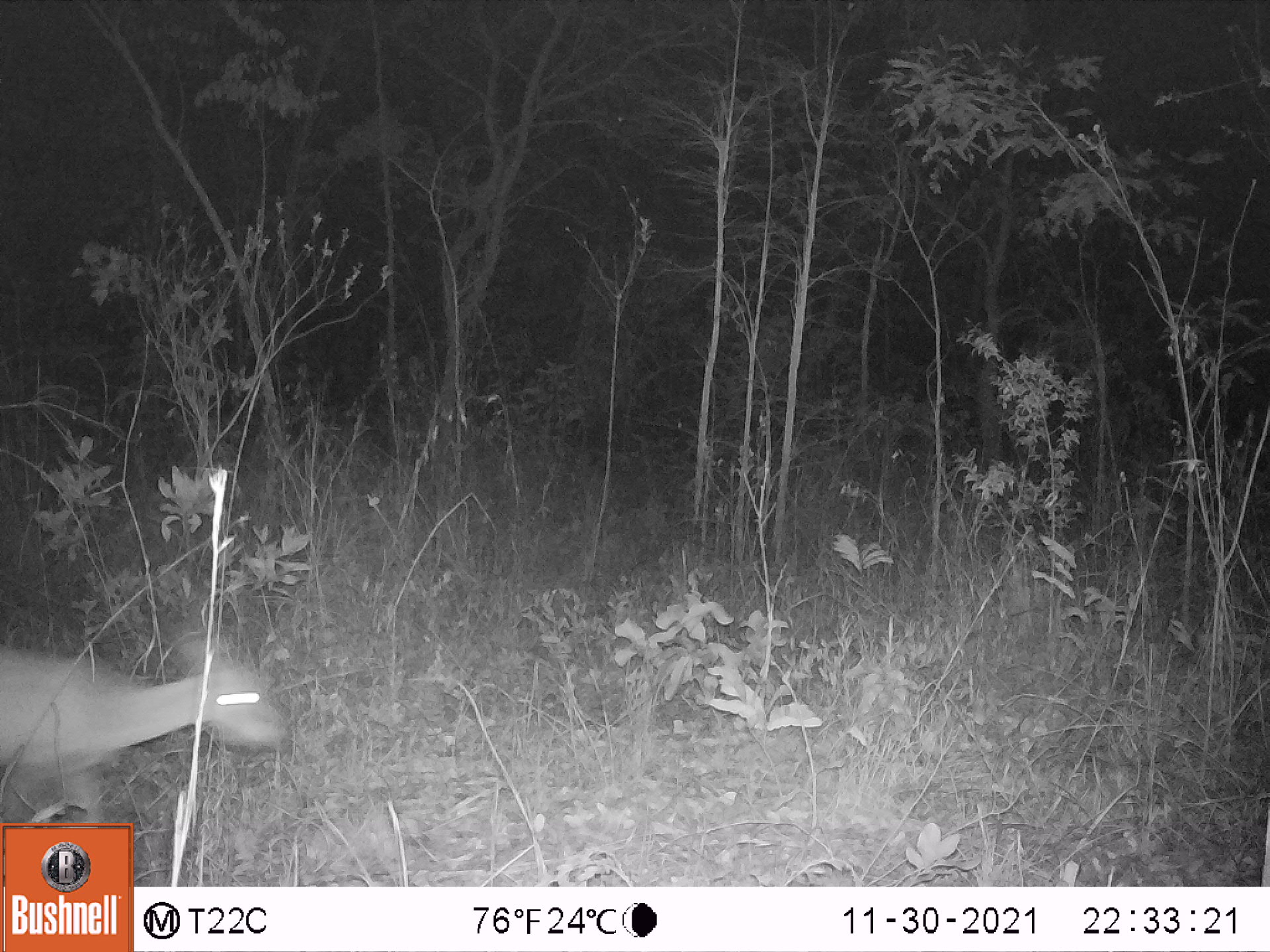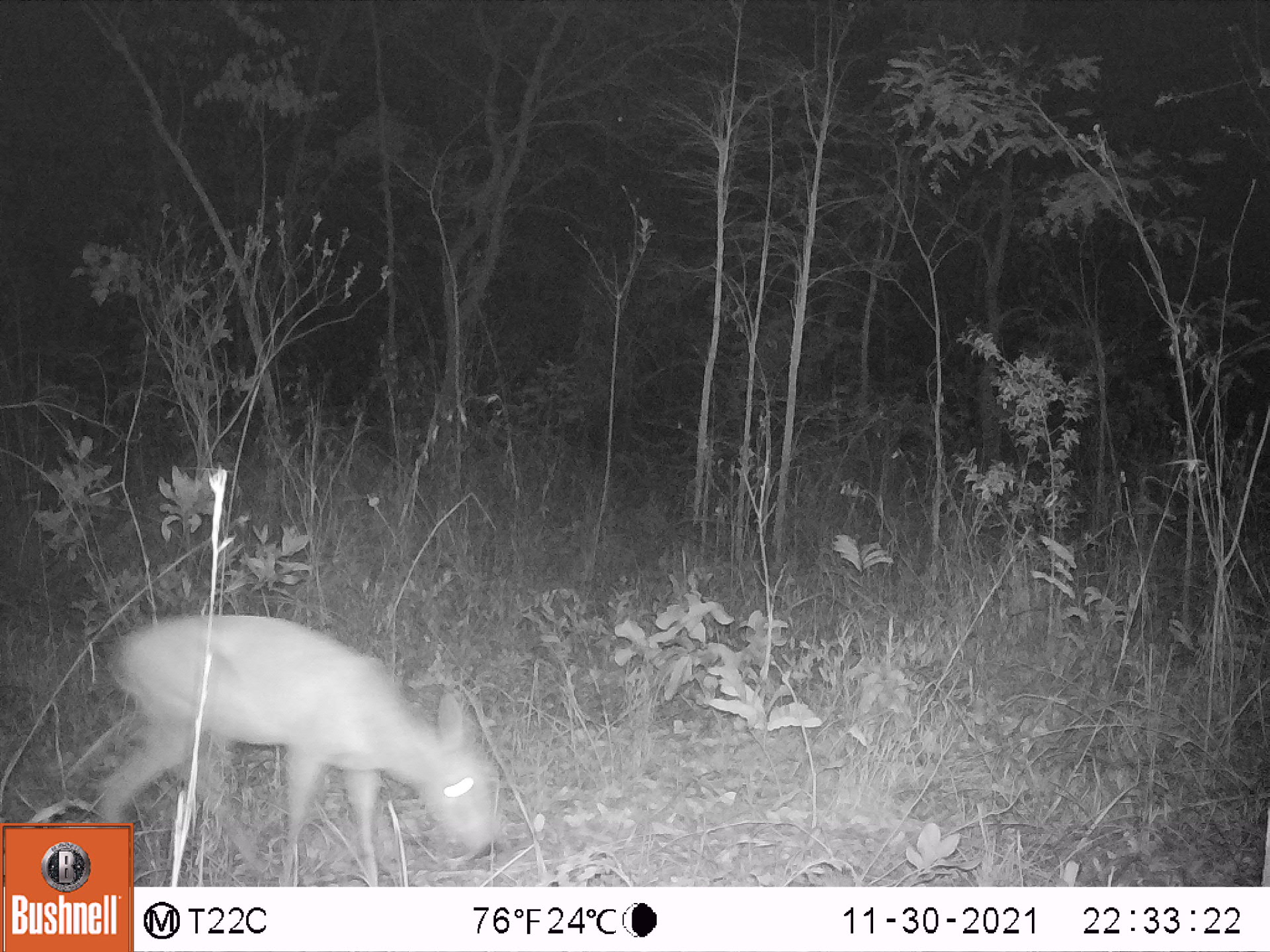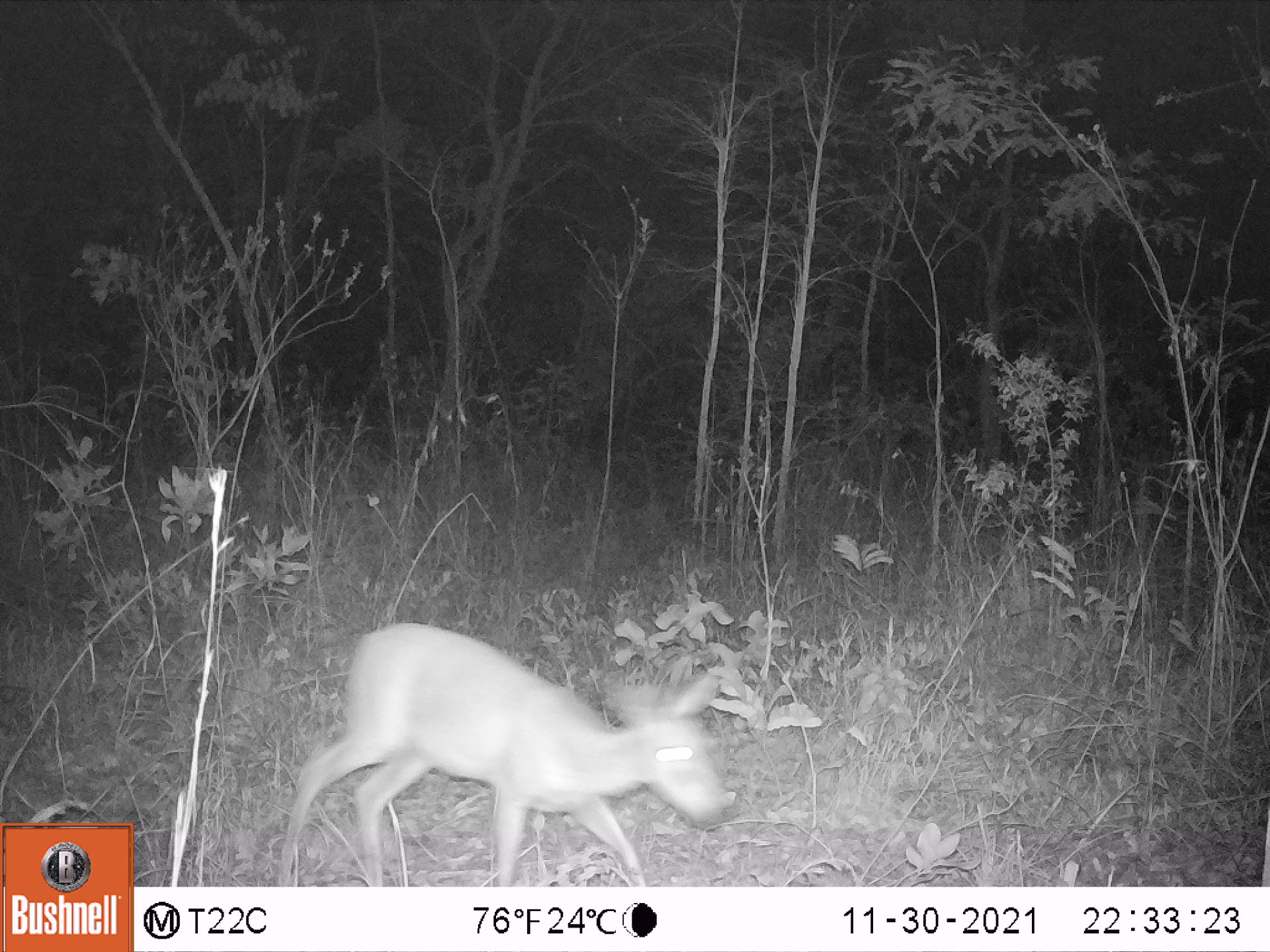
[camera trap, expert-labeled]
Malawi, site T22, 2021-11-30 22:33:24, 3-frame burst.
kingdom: Animalia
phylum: Chordata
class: Mammalia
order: Artiodactyla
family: Bovidae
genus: Sylvicapra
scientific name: Sylvicapra grimmia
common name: common duiker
Common duiker (Sylvicapra grimmia), count 1.